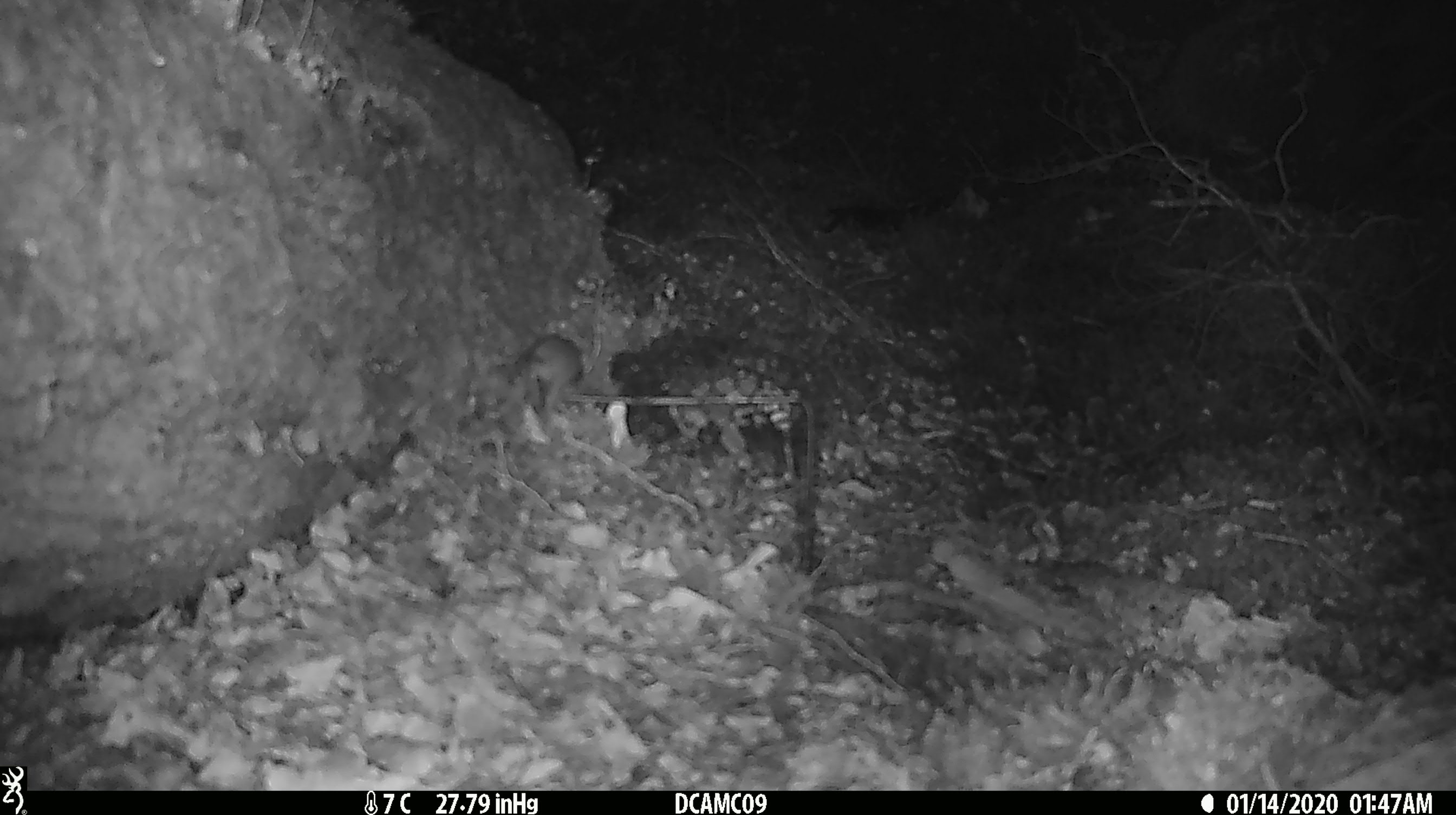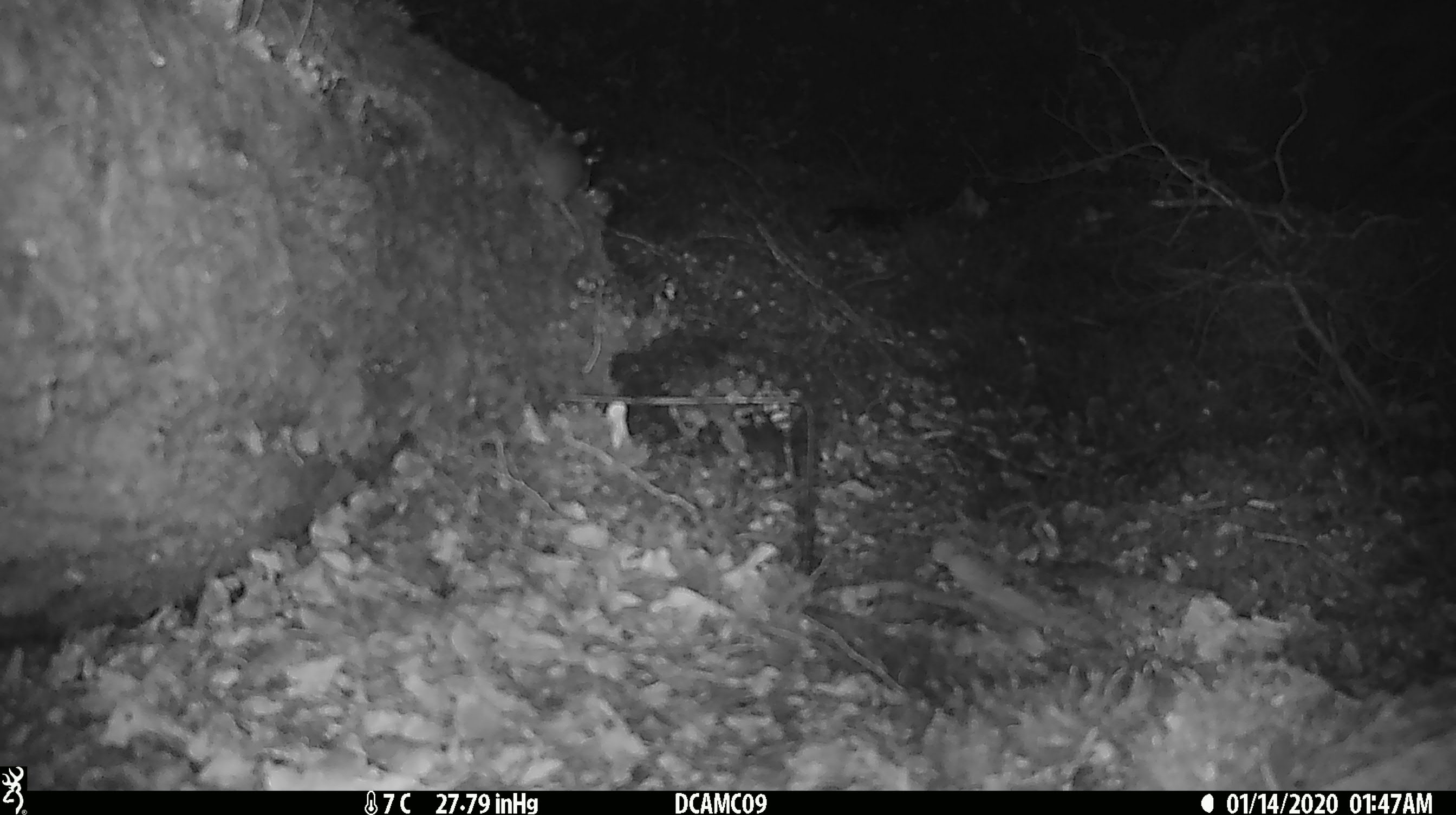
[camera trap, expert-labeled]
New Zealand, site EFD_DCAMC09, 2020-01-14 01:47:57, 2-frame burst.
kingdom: Animalia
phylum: Chordata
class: Mammalia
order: Rodentia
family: Muridae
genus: Mus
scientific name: Mus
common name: mouse